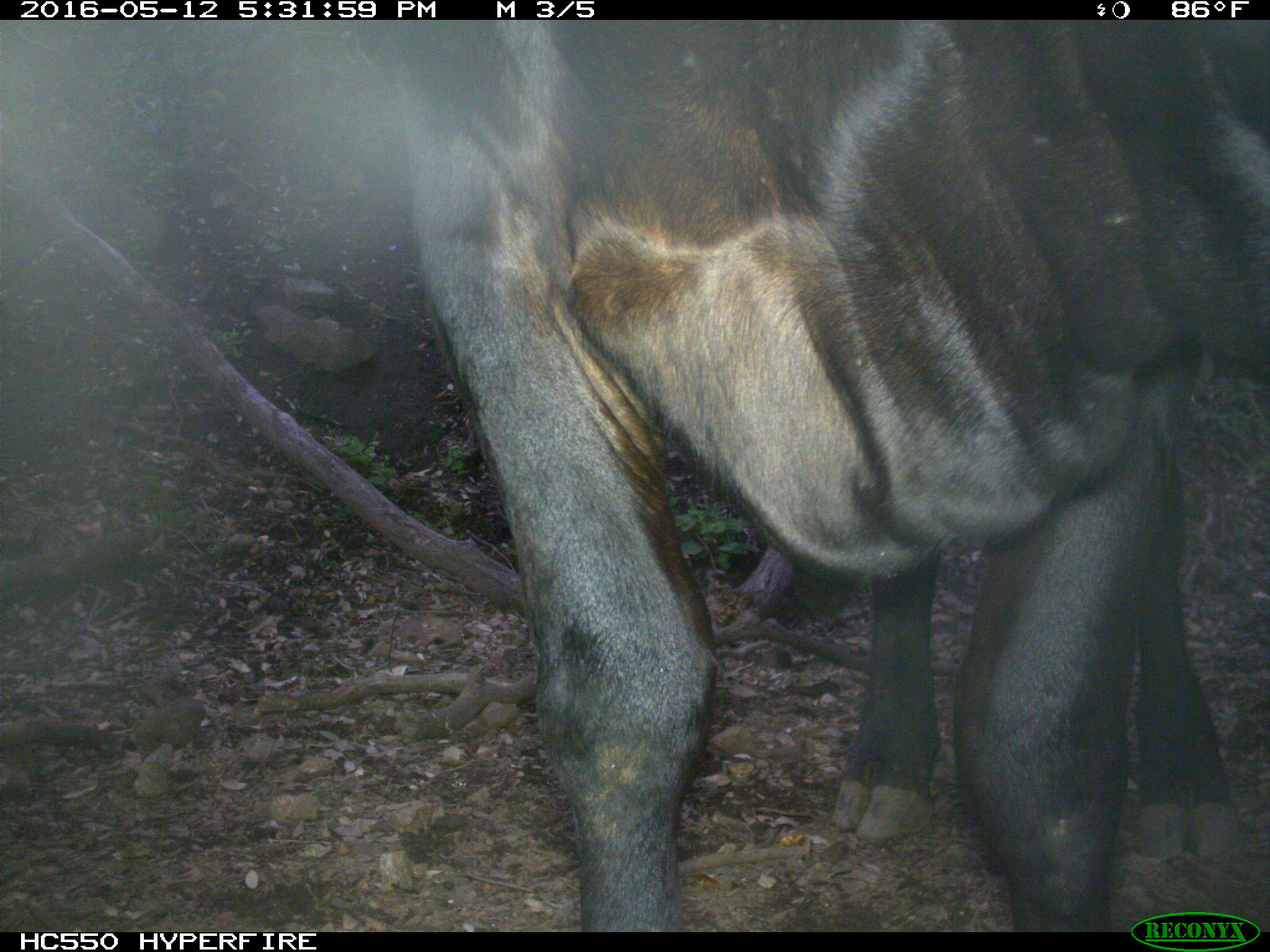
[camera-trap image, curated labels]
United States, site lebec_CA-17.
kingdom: Animalia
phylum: Chordata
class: Mammalia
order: Artiodactyla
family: Bovidae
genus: Bos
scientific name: Bos taurus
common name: domestic cow